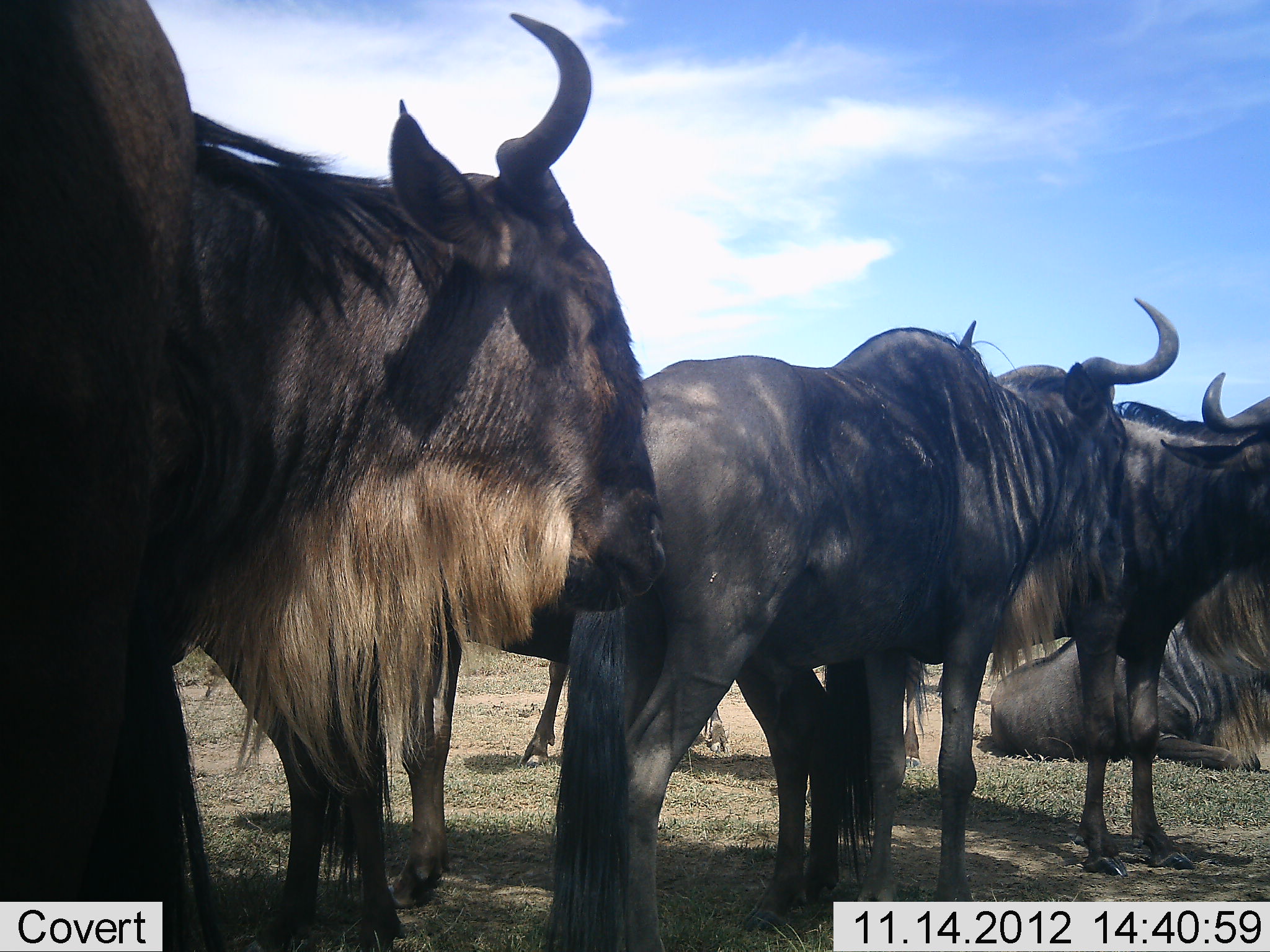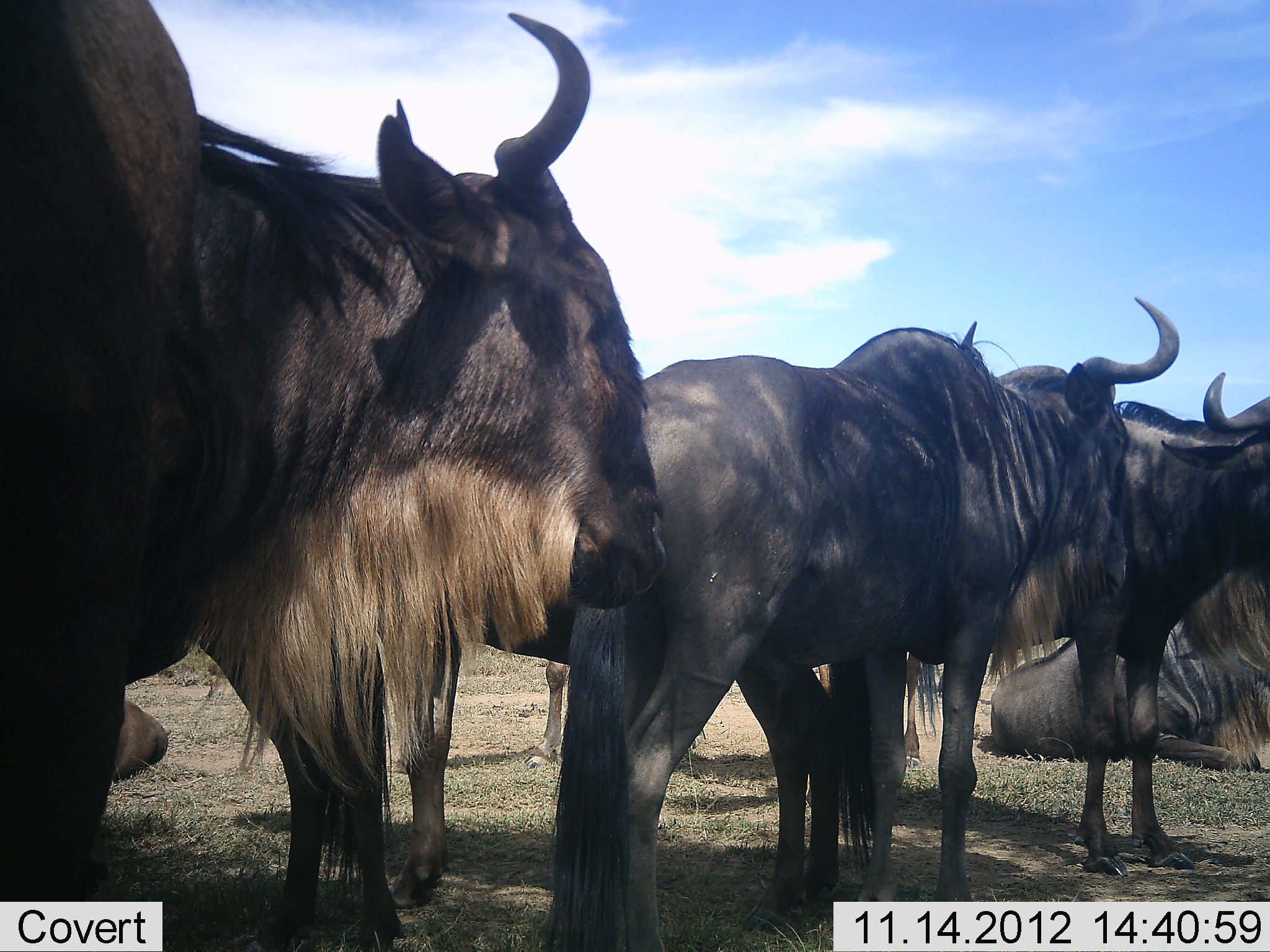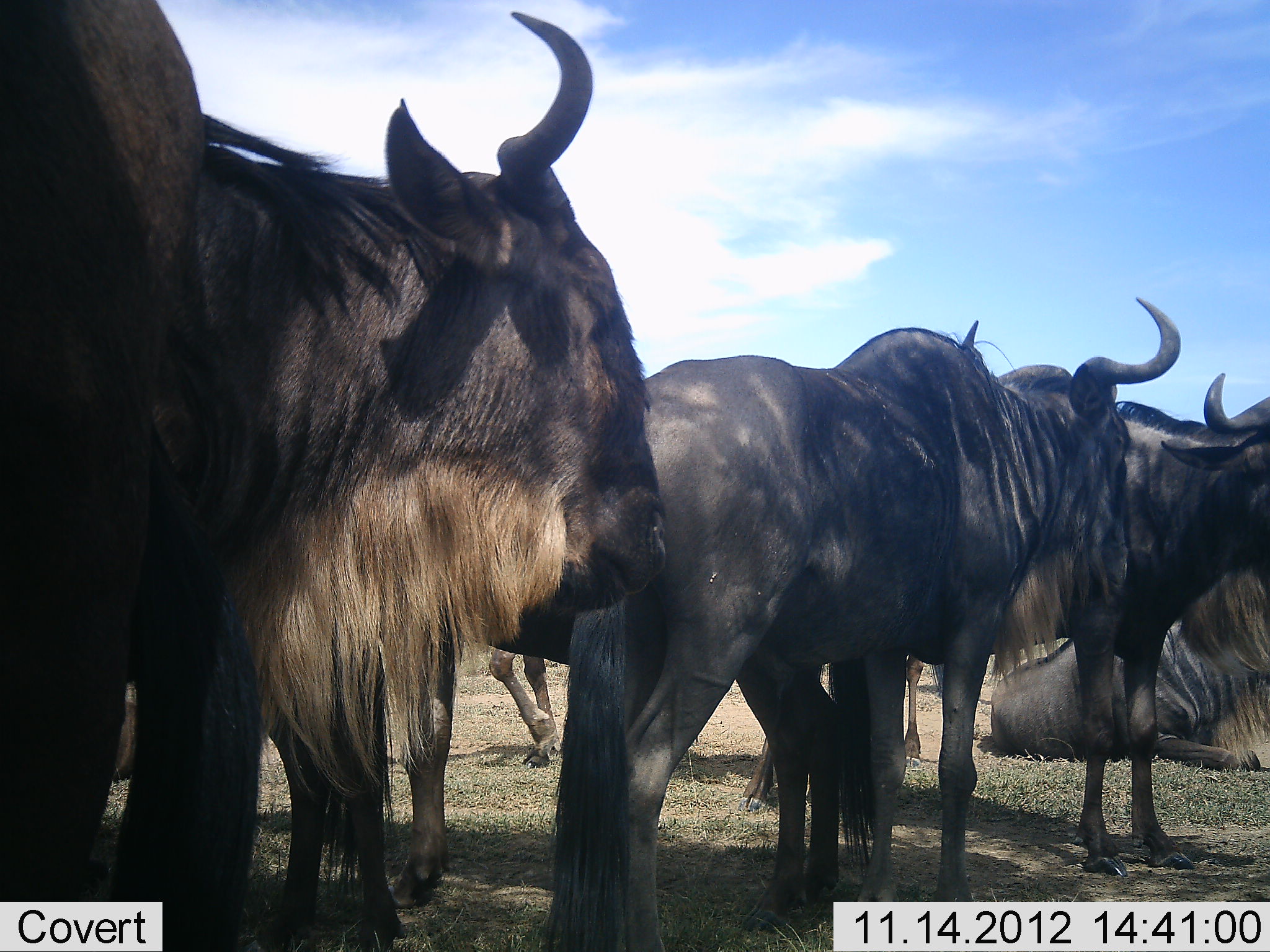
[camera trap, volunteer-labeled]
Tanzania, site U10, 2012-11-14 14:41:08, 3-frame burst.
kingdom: Animalia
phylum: Chordata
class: Mammalia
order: Artiodactyla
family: Bovidae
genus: Connochaetes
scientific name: Connochaetes taurinus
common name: blue wildebeest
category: wildebeest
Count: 6.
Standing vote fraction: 100%.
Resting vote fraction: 80%.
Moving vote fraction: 10%.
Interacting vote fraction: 0%.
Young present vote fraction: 0%.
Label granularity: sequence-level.